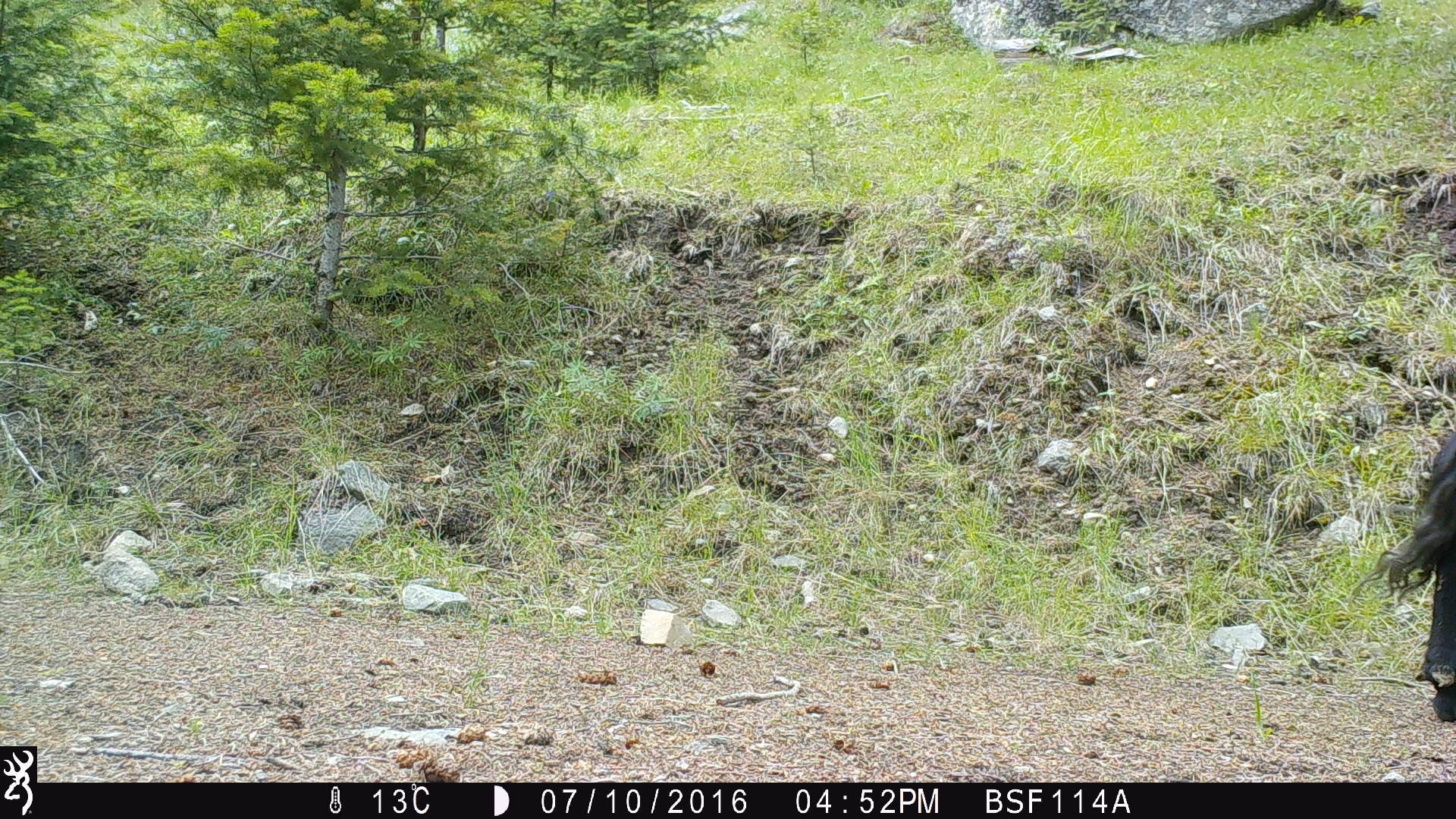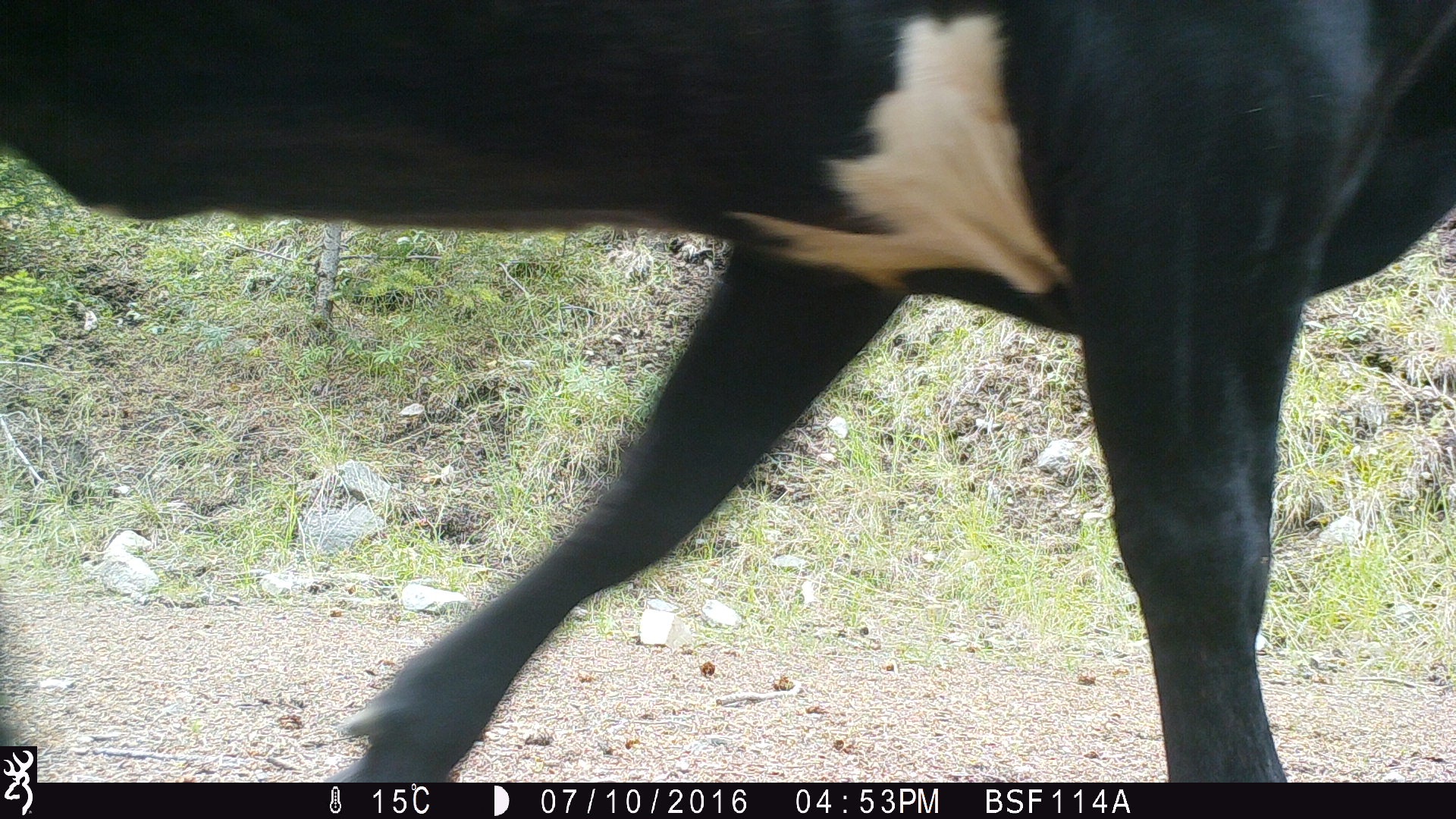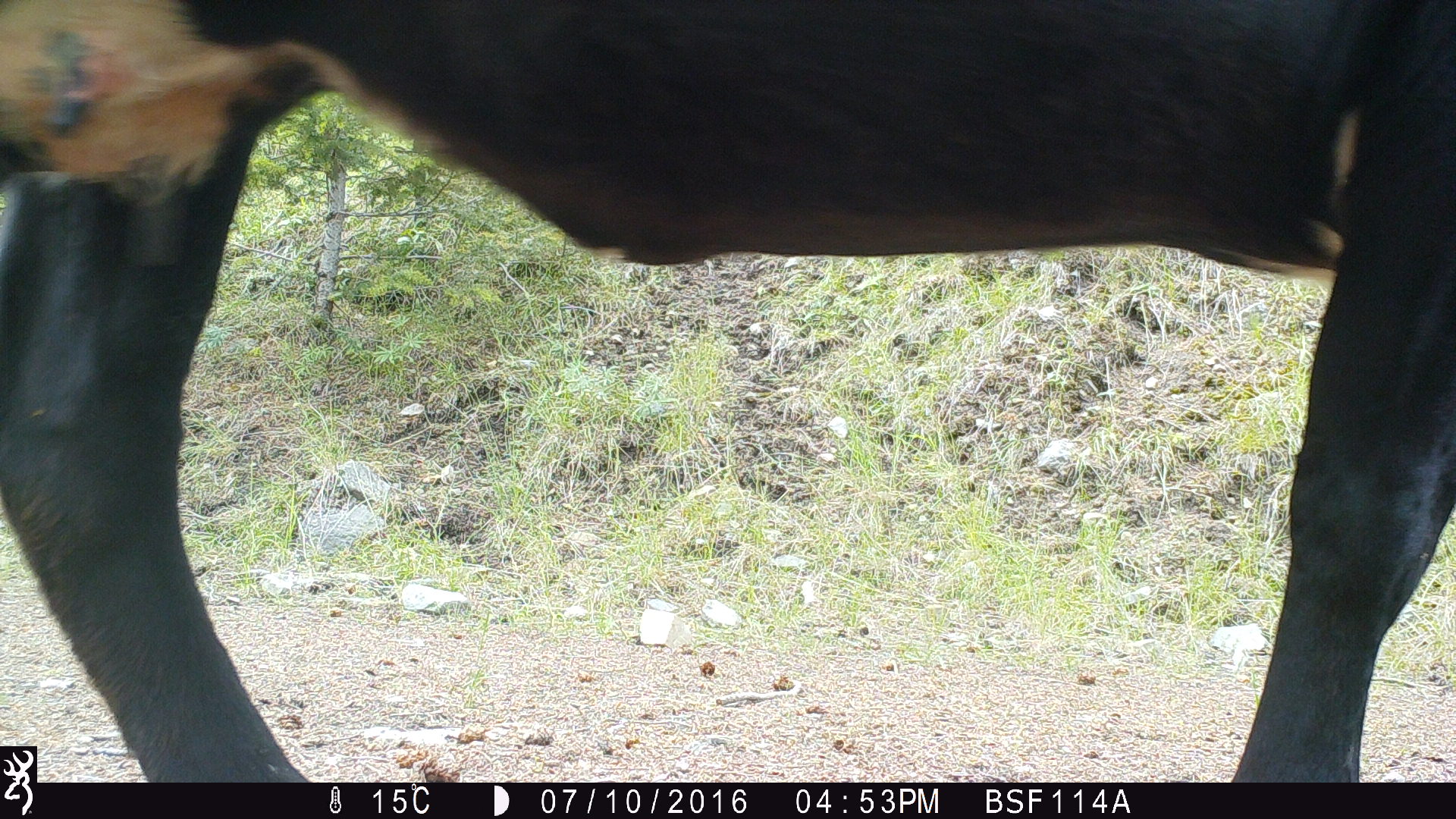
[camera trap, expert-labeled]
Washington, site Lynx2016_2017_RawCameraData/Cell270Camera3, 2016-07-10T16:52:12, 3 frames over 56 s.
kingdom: Animalia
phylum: Chordata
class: Mammalia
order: Artiodactyla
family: Bovidae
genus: Bos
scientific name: Bos taurus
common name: domestic cattle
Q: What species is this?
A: Domestic cattle (Bos taurus).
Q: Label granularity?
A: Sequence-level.